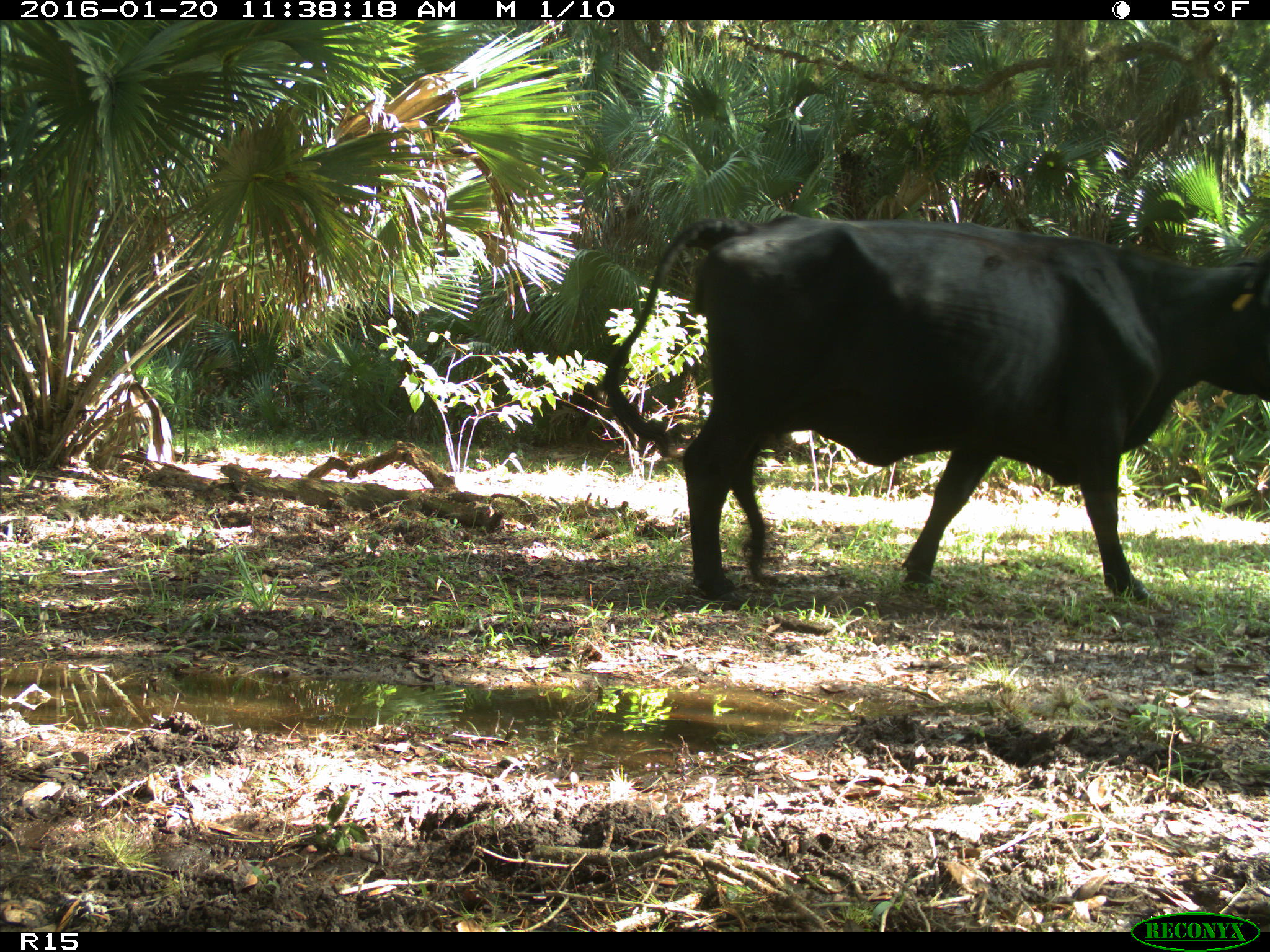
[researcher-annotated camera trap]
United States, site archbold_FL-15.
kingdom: Animalia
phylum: Chordata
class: Mammalia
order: Artiodactyla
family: Bovidae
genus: Bos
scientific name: Bos taurus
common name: domestic cow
Bos taurus (domestic cow).